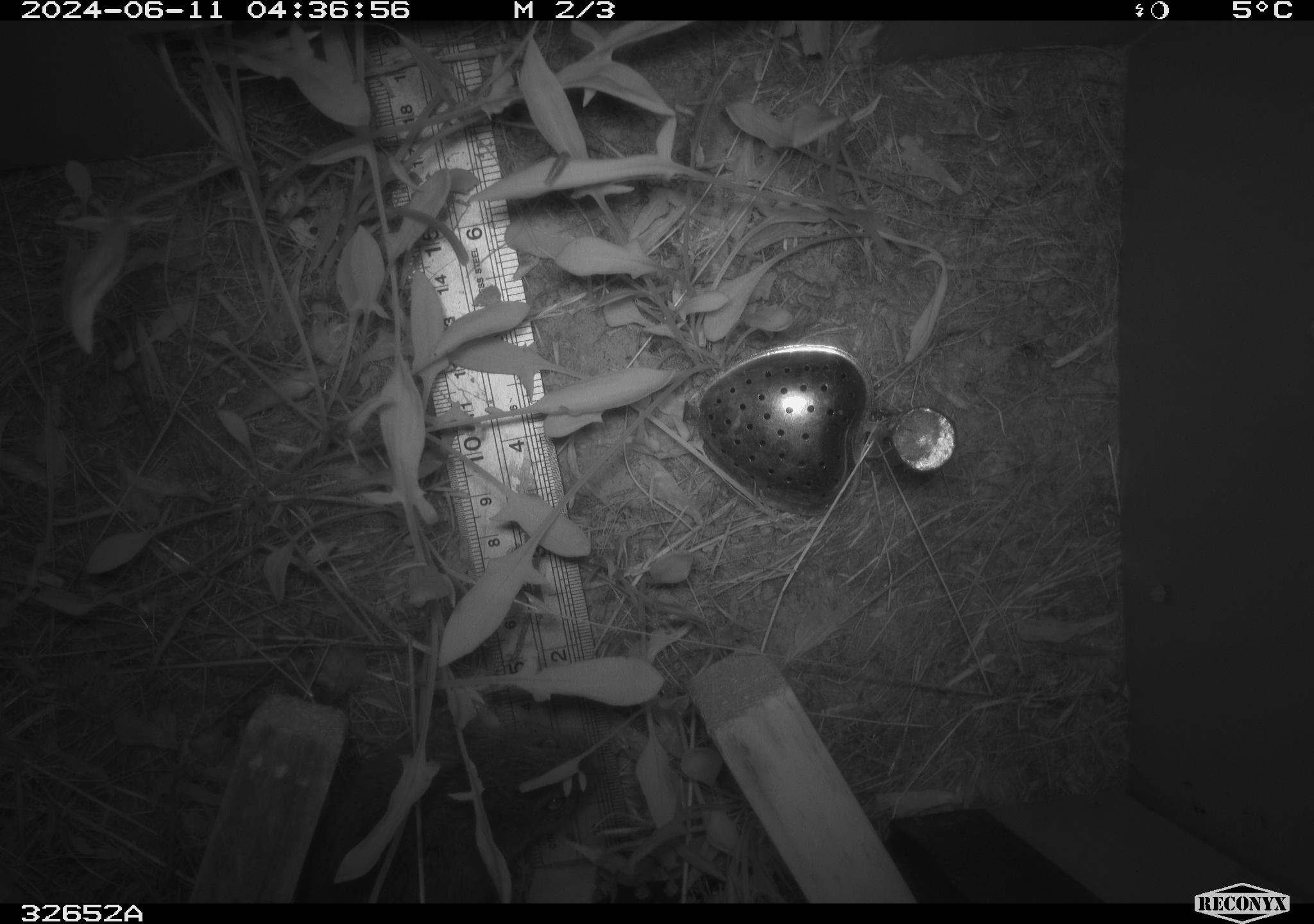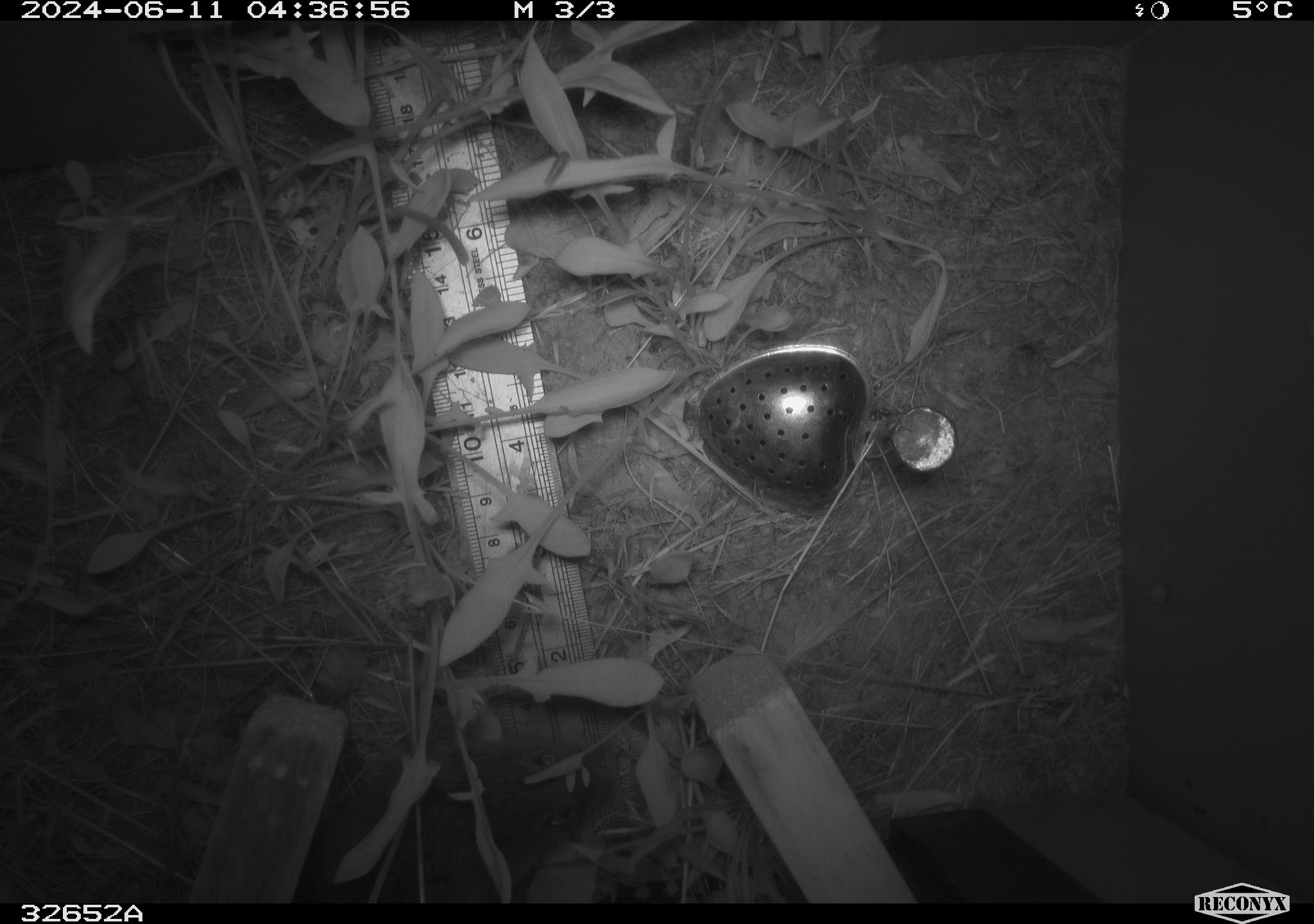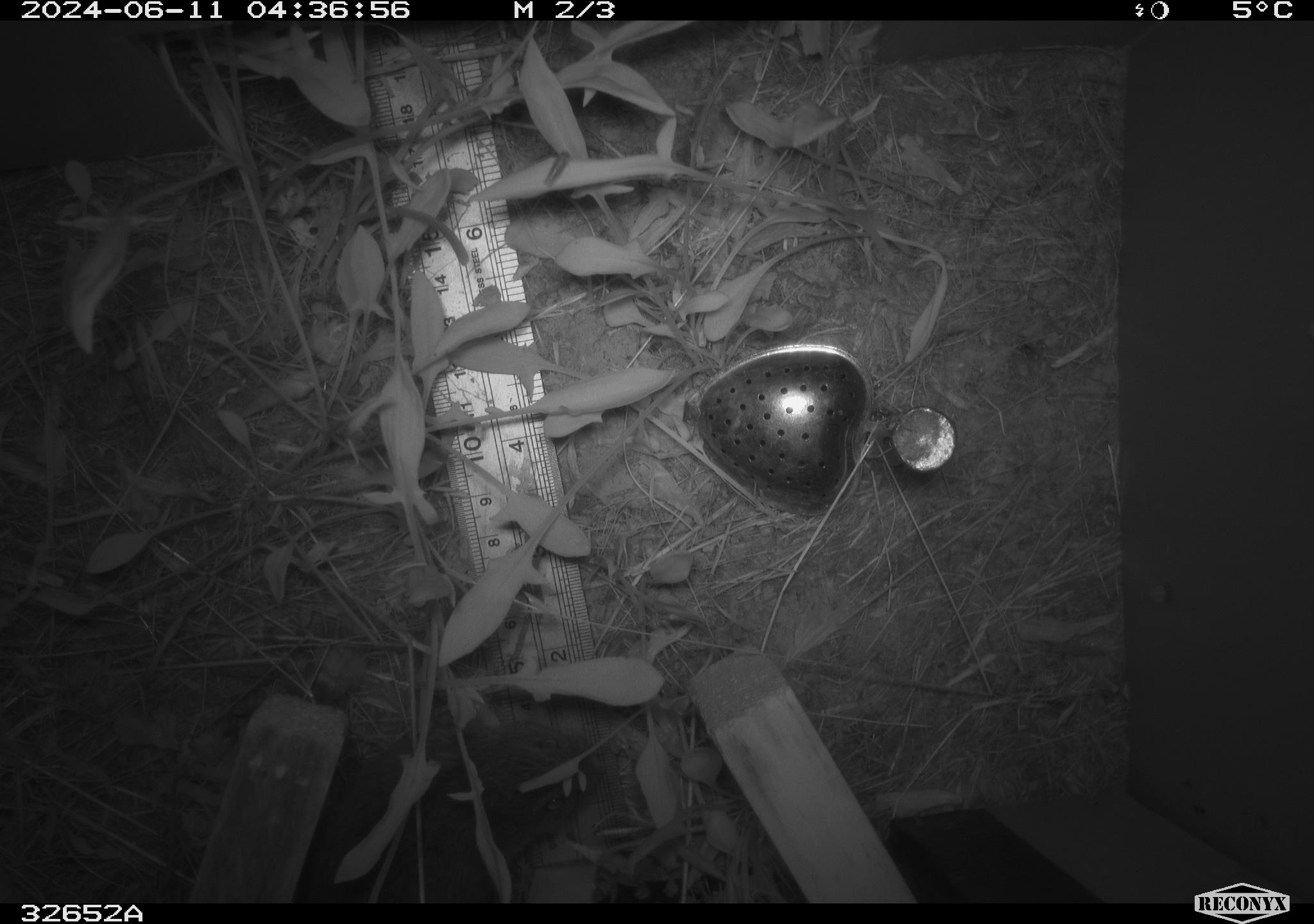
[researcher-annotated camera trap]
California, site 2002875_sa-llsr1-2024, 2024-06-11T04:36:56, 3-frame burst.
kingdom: Animalia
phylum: Chordata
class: Mammalia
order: Rodentia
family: Cricetidae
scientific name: Arvicolinae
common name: voles, lemmings, and muskrats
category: arvicolinae subfamily